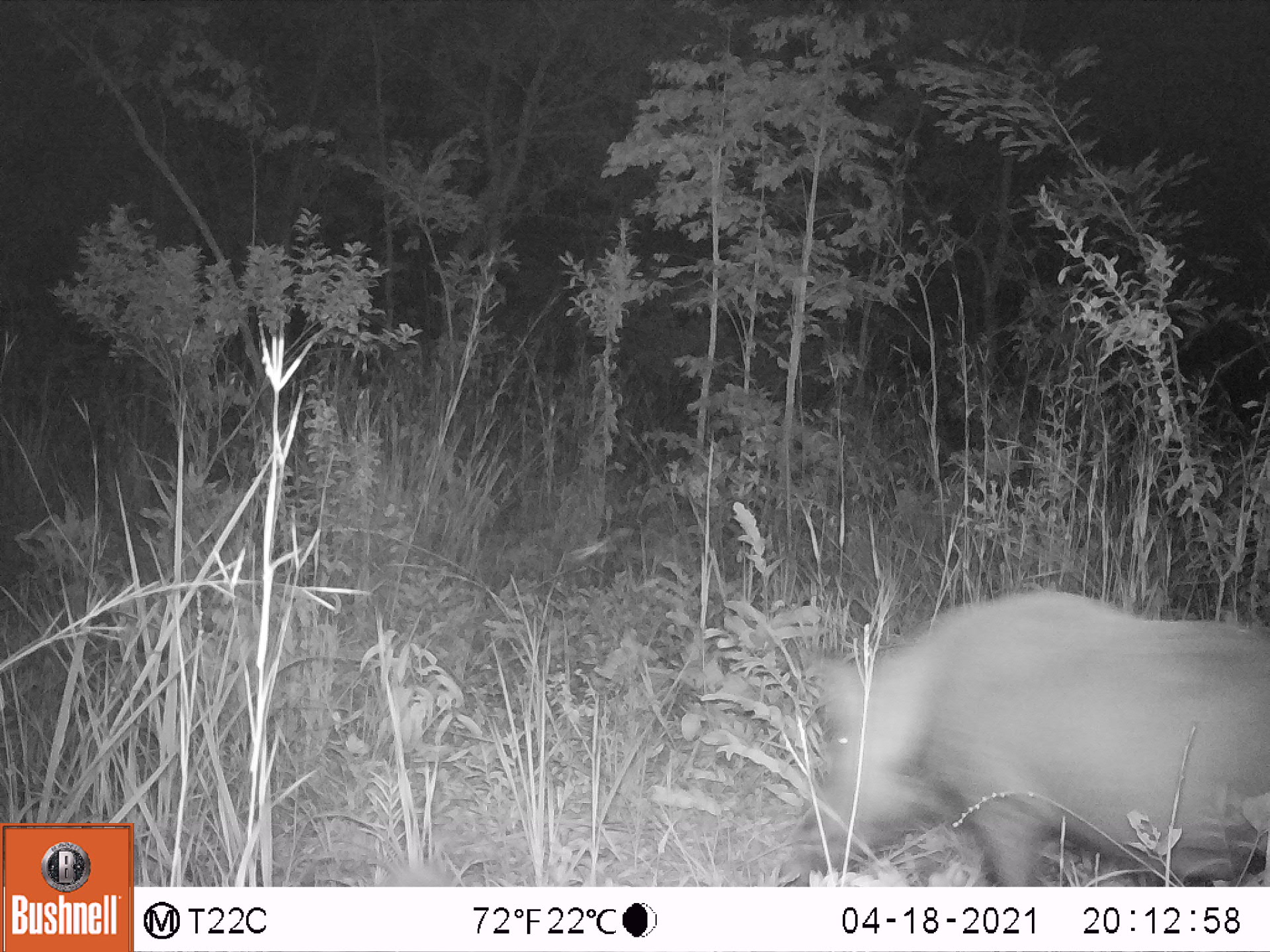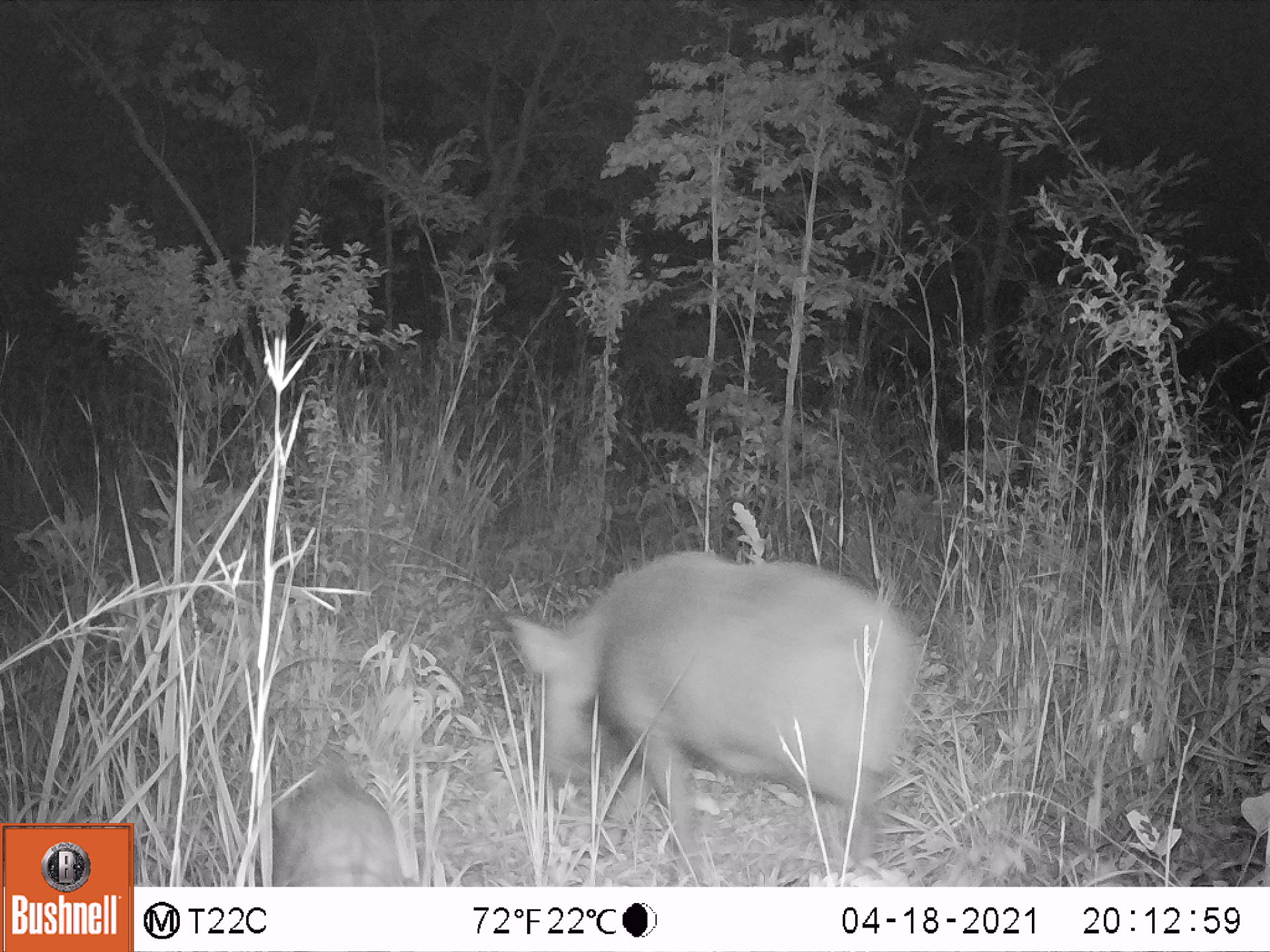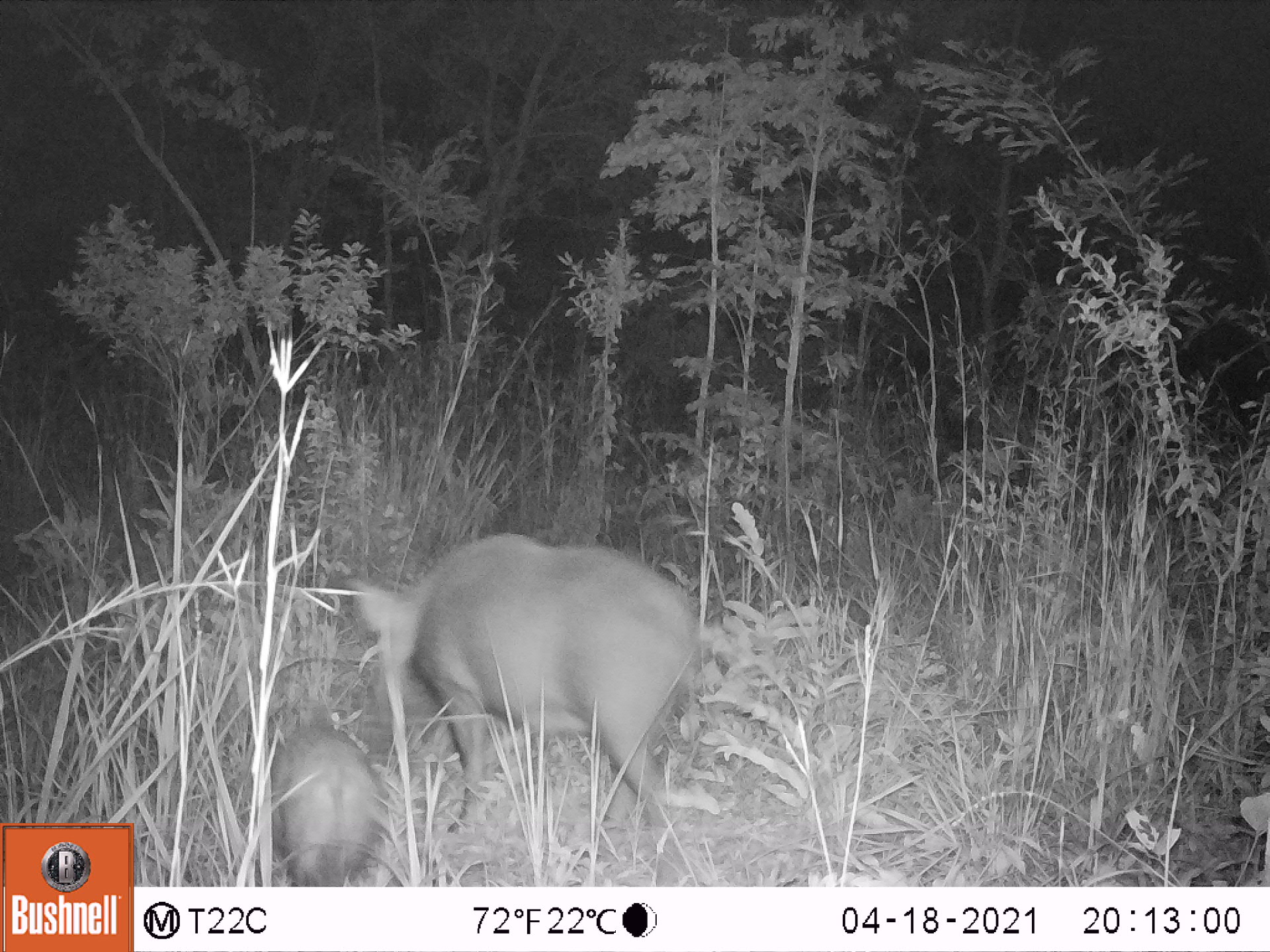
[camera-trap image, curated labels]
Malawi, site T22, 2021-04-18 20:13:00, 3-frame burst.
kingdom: Animalia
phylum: Chordata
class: Mammalia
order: Artiodactyla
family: Suidae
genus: Potamochoerus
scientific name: Potamochoerus larvatus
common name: bushpig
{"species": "bushpig (Potamochoerus larvatus)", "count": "1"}